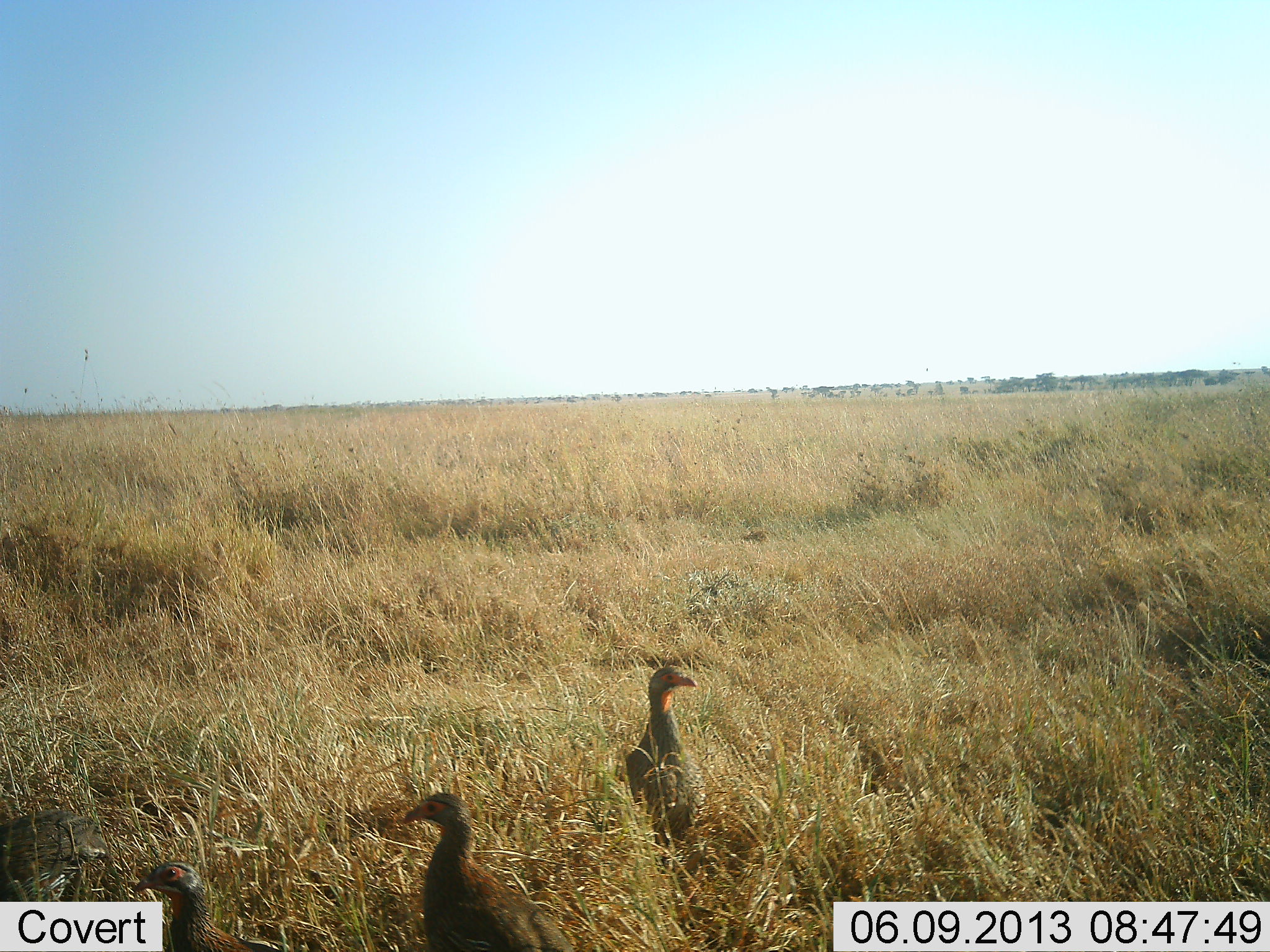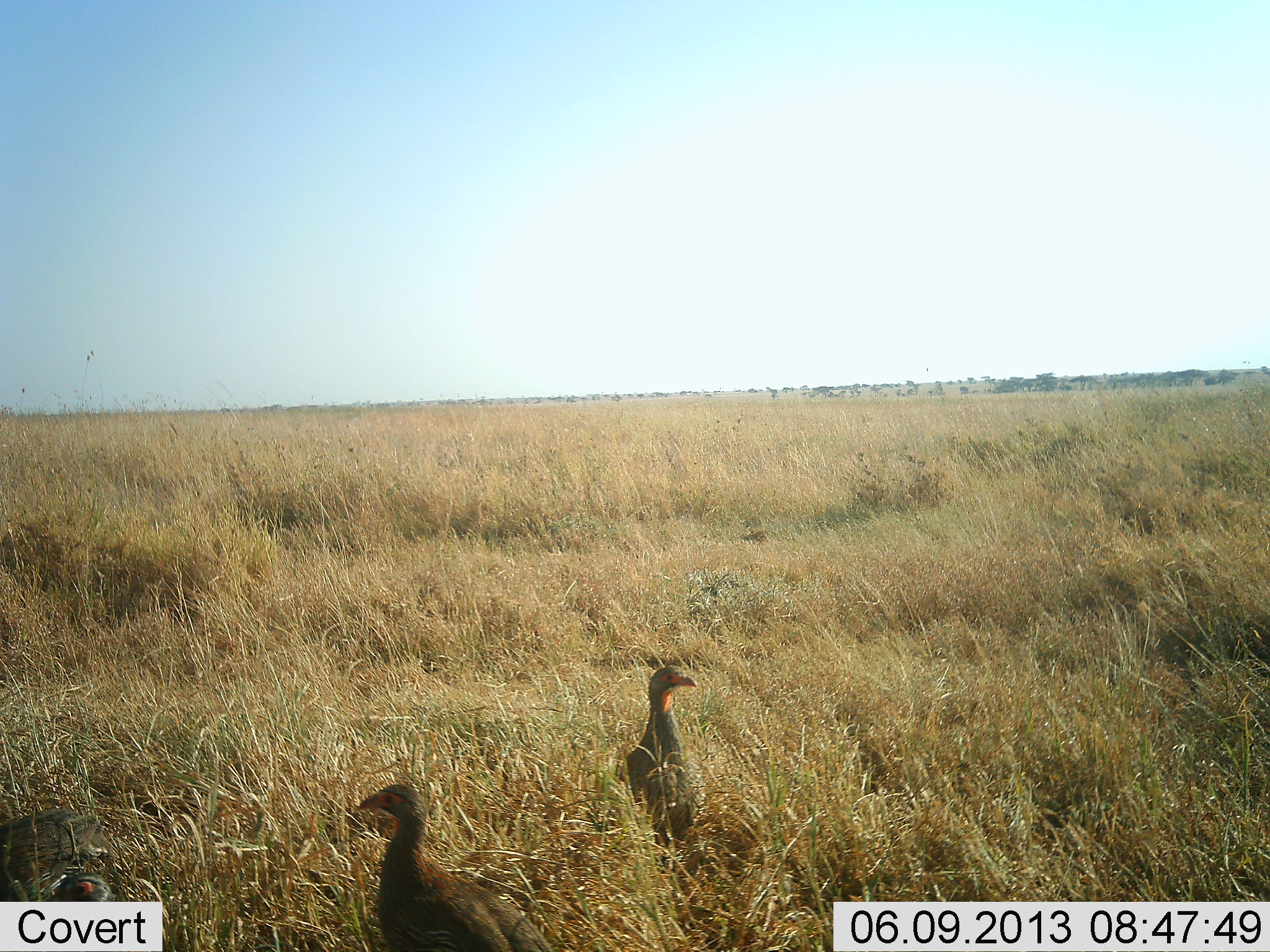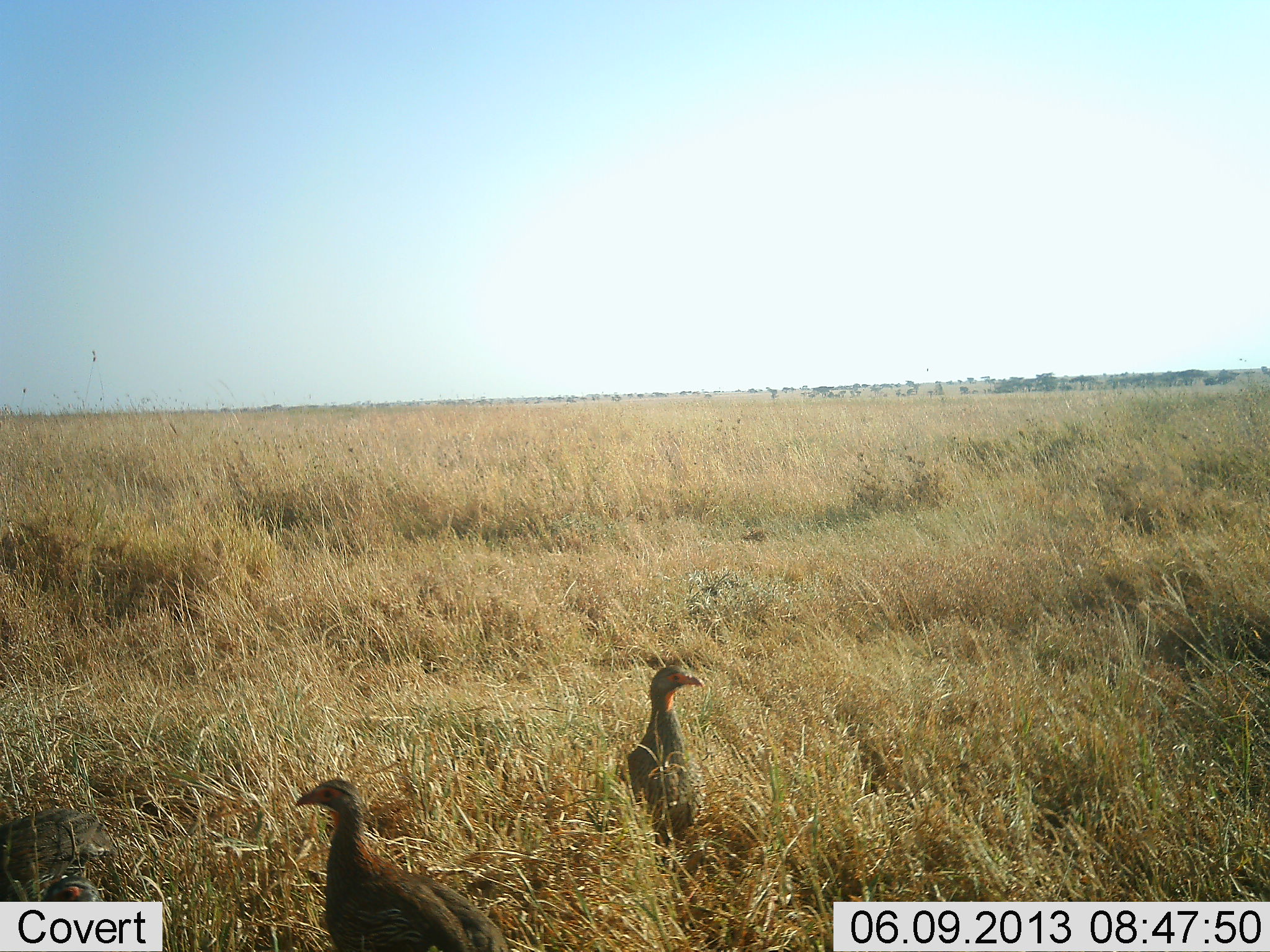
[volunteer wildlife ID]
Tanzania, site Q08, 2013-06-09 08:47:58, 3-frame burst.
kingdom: Animalia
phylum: Chordata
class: Aves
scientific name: Aves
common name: bird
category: otherbird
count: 3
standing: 100%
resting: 0%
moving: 40%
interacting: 0%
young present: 0%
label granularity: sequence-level